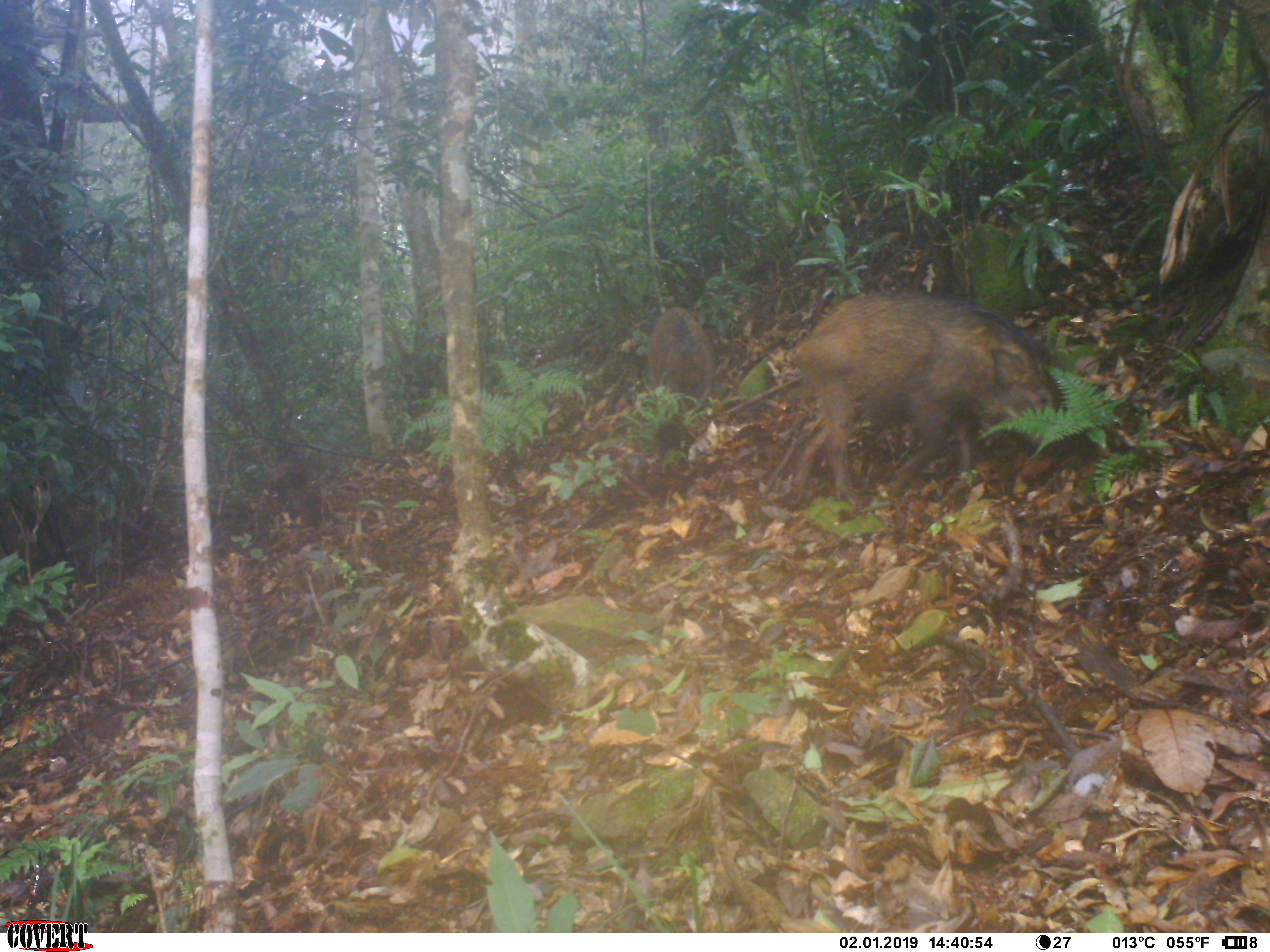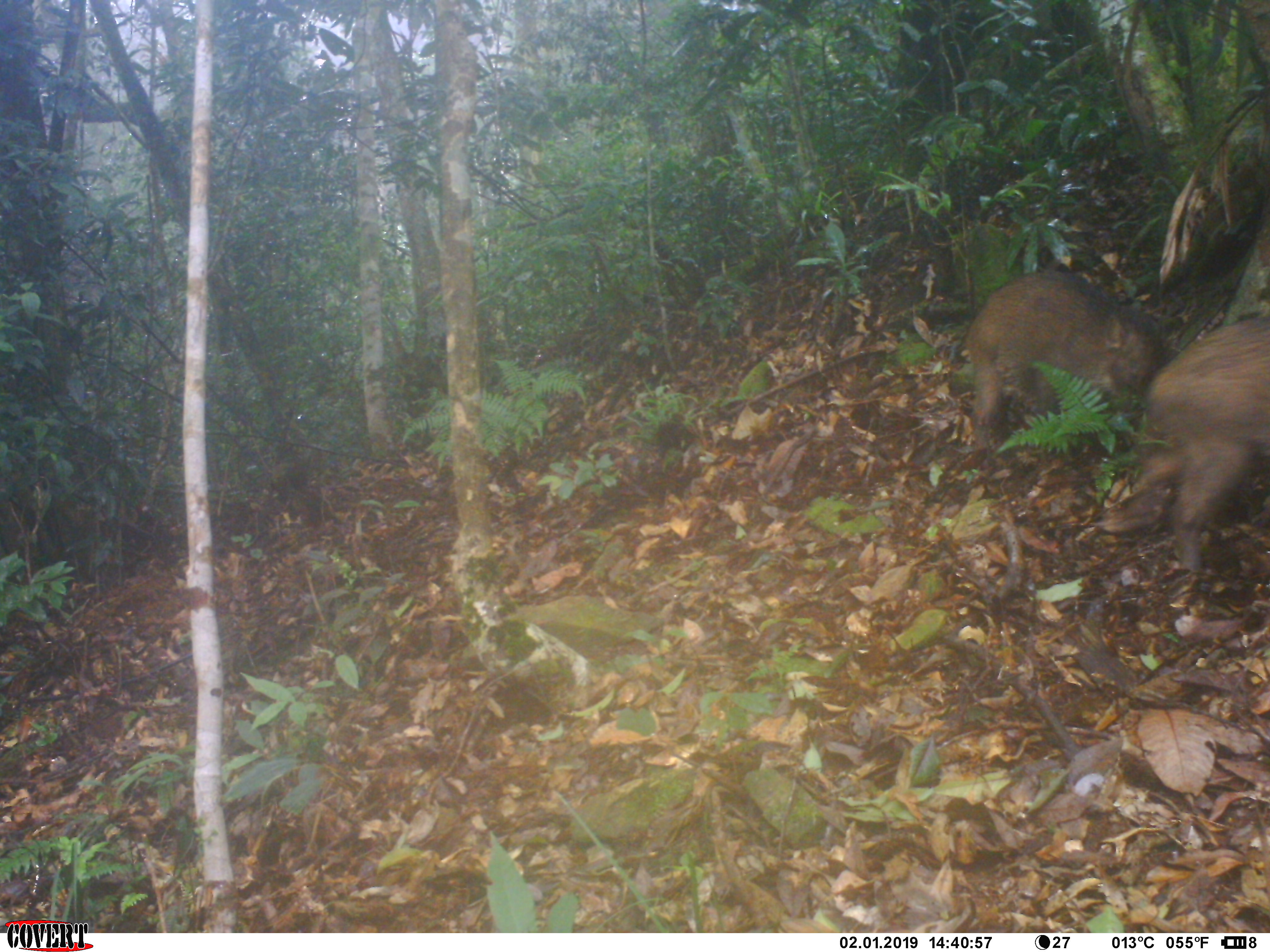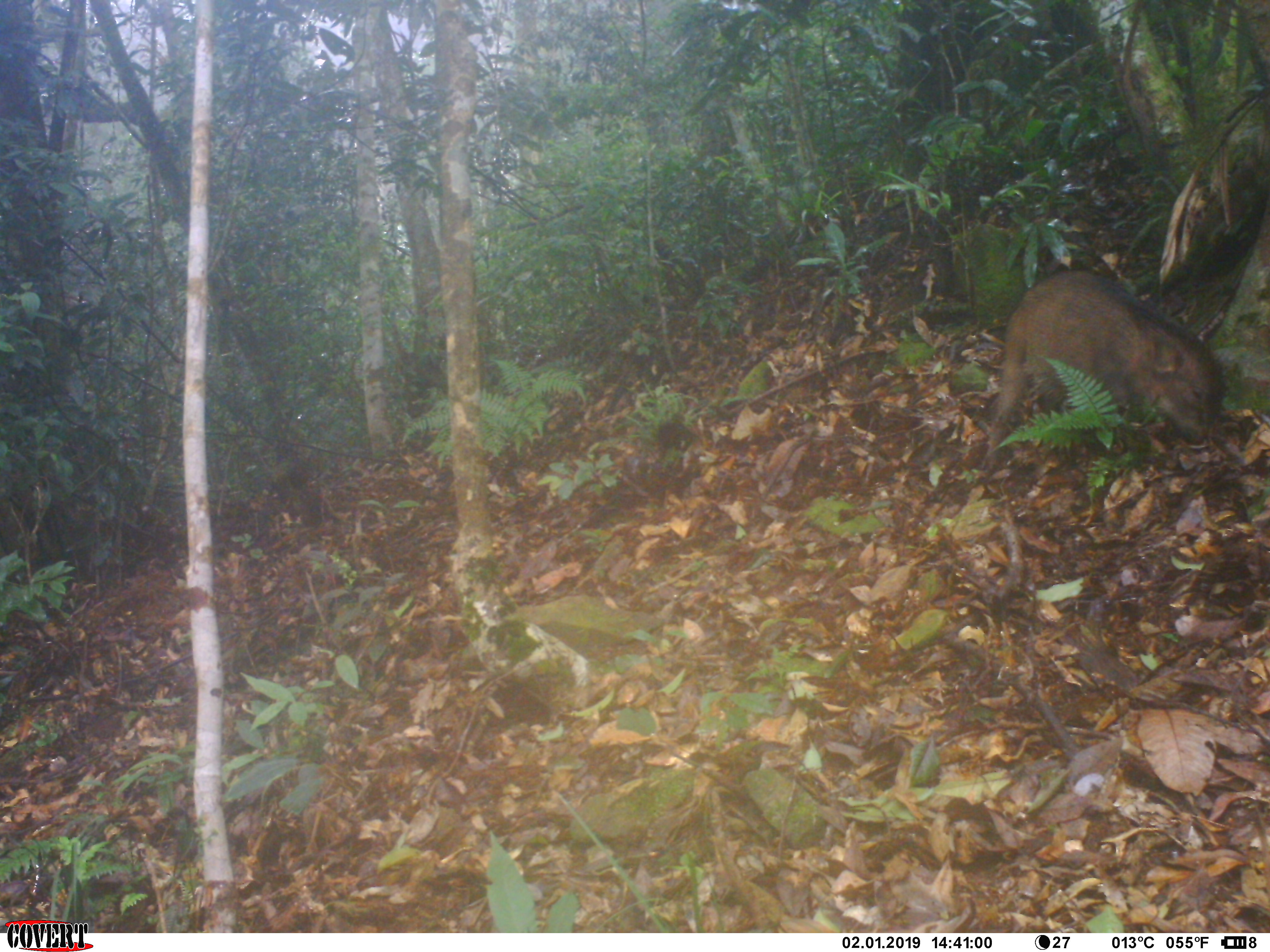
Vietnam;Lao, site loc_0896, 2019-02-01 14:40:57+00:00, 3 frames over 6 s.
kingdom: Animalia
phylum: Chordata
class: Mammalia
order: Artiodactyla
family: Suidae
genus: Sus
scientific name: Sus scrofa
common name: eurasian wild pig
Eurasian wild pig (Sus scrofa). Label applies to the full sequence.